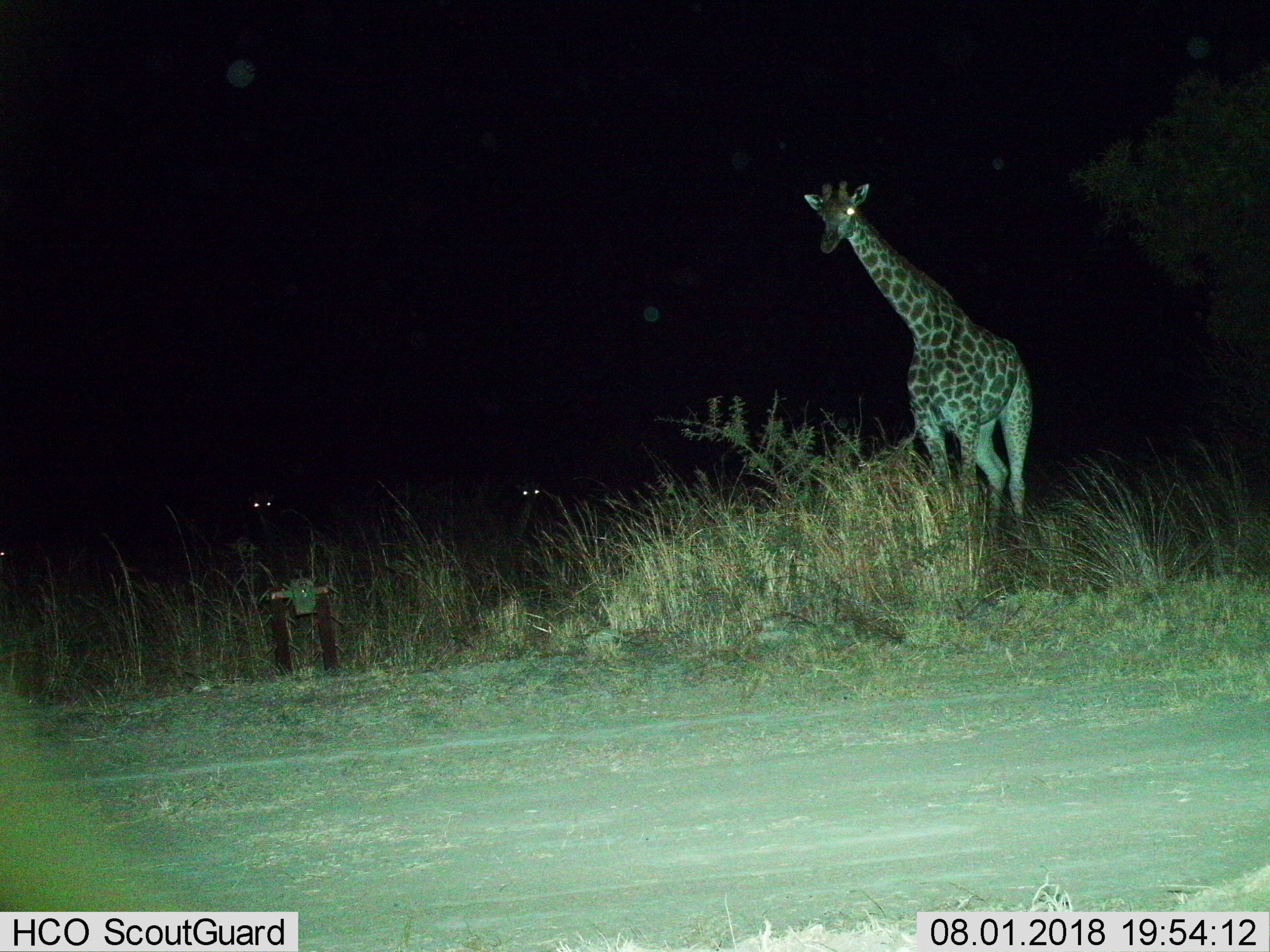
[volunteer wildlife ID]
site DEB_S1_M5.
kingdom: Animalia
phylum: Chordata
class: Mammalia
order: Artiodactyla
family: Giraffidae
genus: Giraffa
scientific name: Giraffa camelopardalis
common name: giraffe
Giraffe (Giraffa camelopardalis), count 3. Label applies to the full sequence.